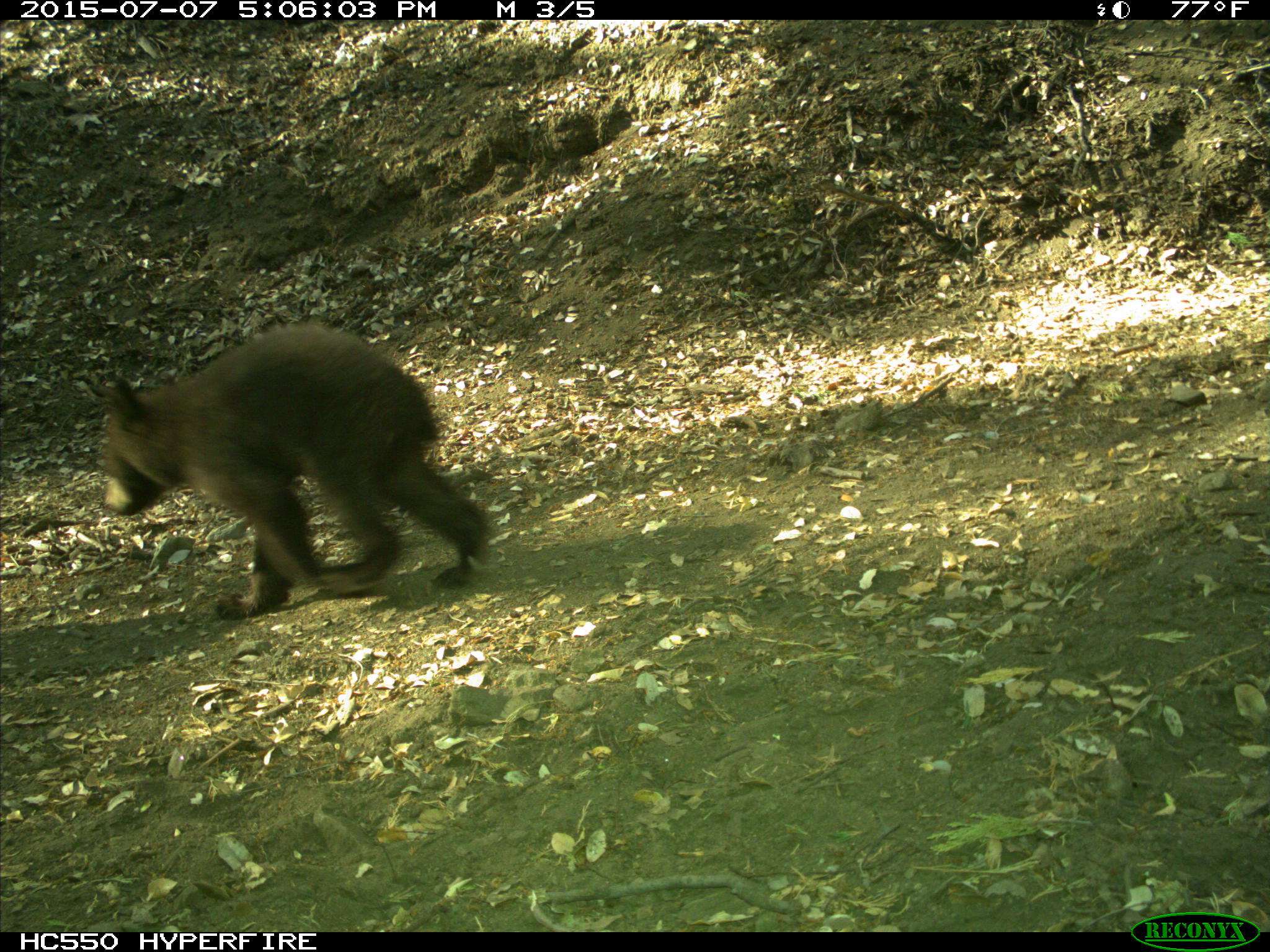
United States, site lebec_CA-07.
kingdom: Animalia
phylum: Chordata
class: Mammalia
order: Carnivora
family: Ursidae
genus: Ursus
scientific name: Ursus americanus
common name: american black bear